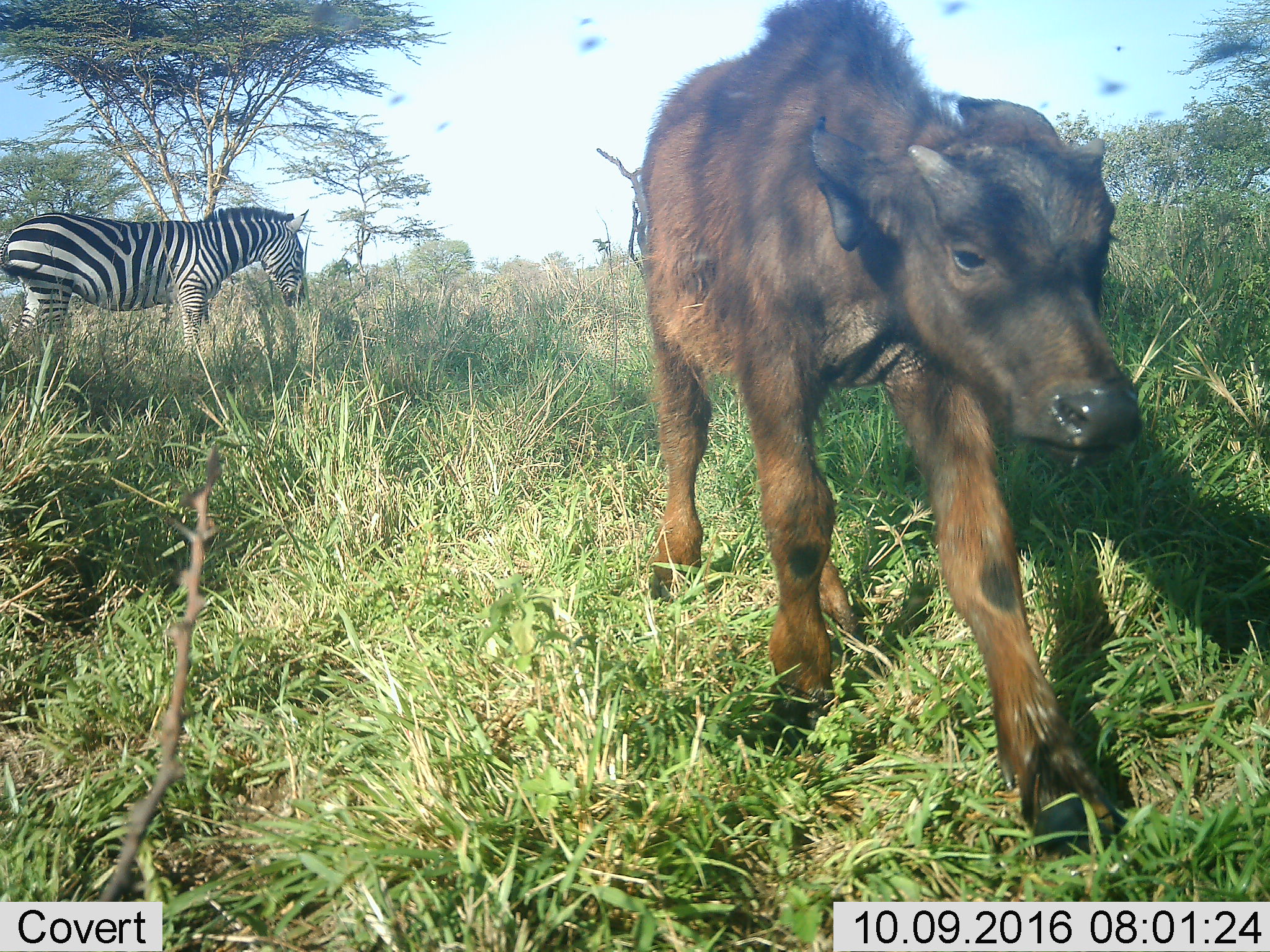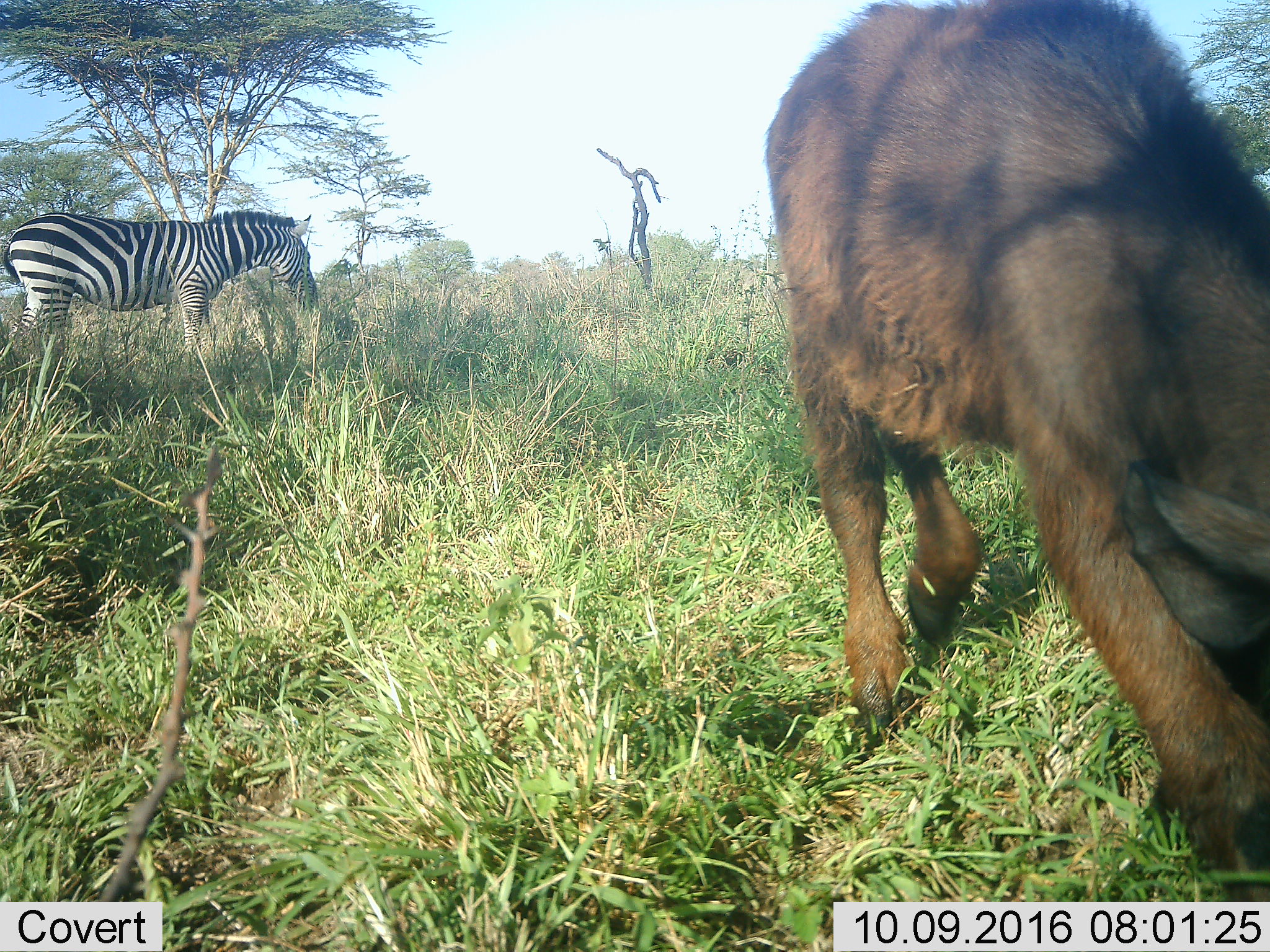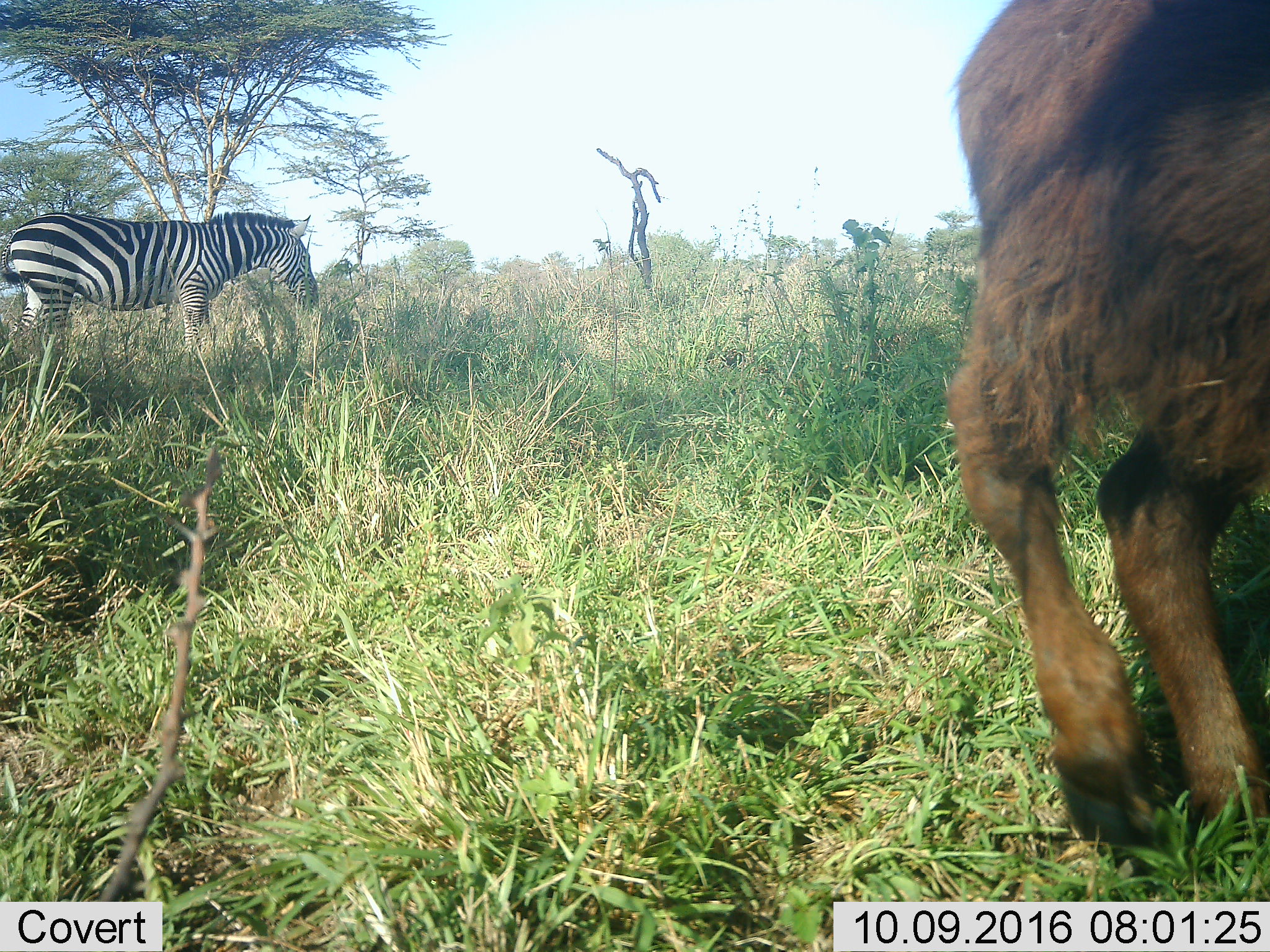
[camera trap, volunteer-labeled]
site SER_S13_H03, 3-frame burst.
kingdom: Animalia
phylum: Chordata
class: Mammalia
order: Artiodactyla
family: Bovidae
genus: Syncerus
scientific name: Syncerus caffer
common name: african buffalo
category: buffalo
Buffalo (african buffalo) (Syncerus caffer), count 1. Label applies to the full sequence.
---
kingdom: Animalia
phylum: Chordata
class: Mammalia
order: Perissodactyla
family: Equidae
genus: Equus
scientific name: Equus quagga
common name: plains zebra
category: zebraplains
Zebraplains (plains zebra) (Equus quagga), count 1. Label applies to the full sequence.